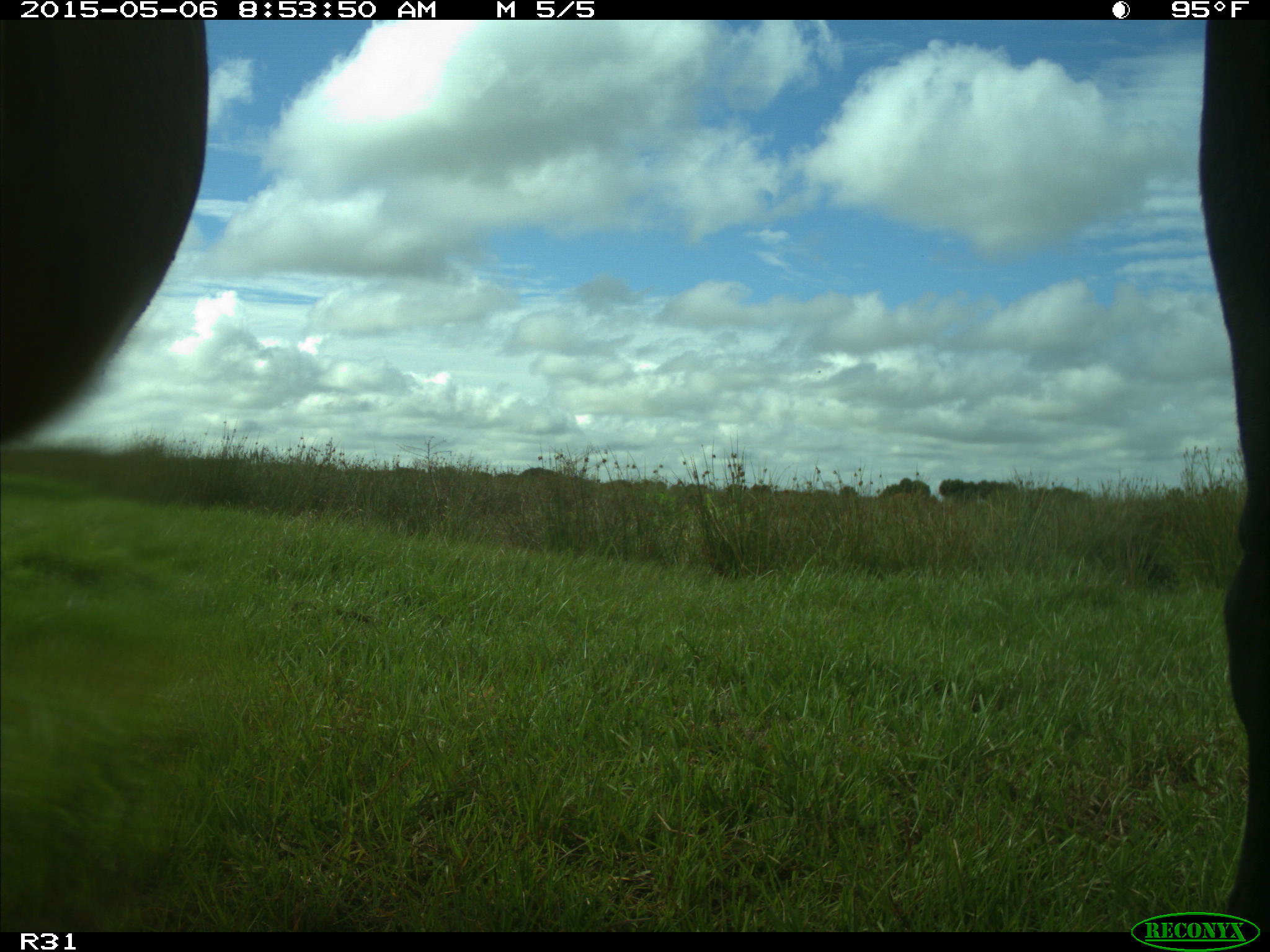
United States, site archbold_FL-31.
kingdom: Animalia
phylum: Chordata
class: Mammalia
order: Artiodactyla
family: Bovidae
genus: Bos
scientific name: Bos taurus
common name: domestic cow